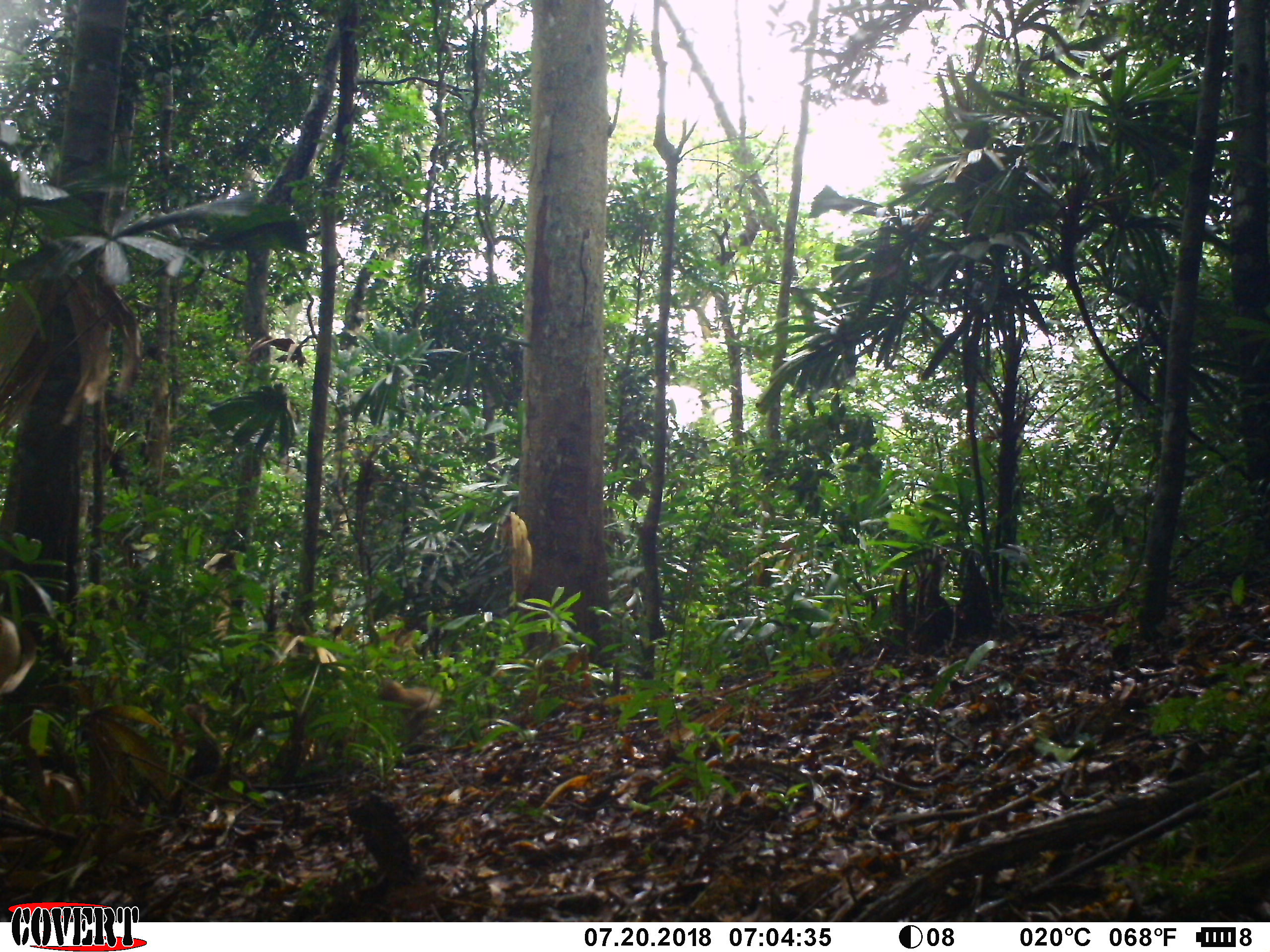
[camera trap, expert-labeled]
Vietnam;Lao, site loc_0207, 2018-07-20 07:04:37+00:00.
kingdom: Animalia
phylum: Chordata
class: Mammalia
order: Primates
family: Cercopithecidae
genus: Macaca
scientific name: Macaca arctoides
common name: stump-tailed macaque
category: stump tailed macaque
Stump tailed macaque (stump-tailed macaque) (Macaca arctoides). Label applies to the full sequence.